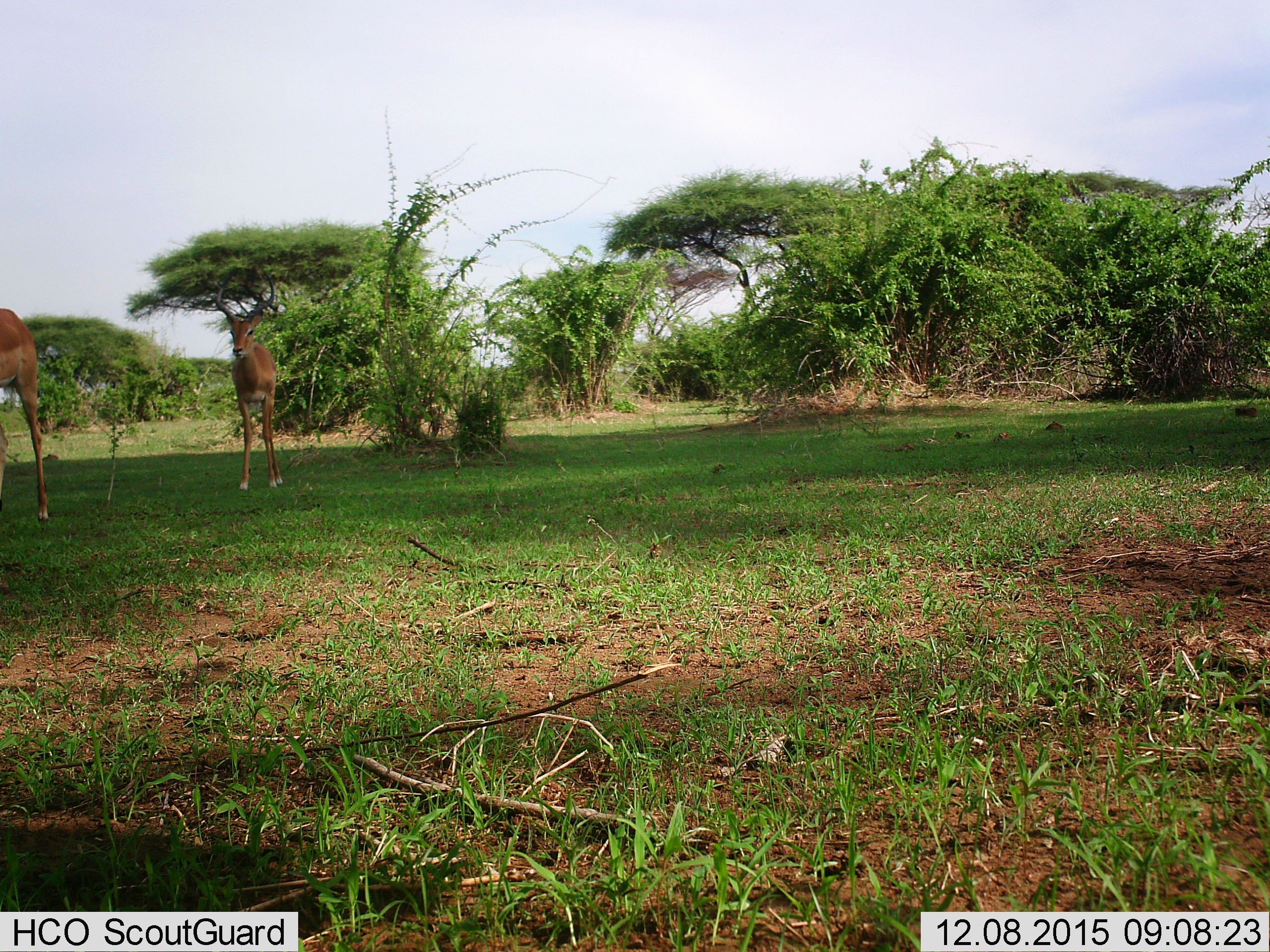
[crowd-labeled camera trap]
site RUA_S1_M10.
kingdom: Animalia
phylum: Chordata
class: Mammalia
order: Artiodactyla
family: Bovidae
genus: Aepyceros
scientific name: Aepyceros melampus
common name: impala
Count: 2.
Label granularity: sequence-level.